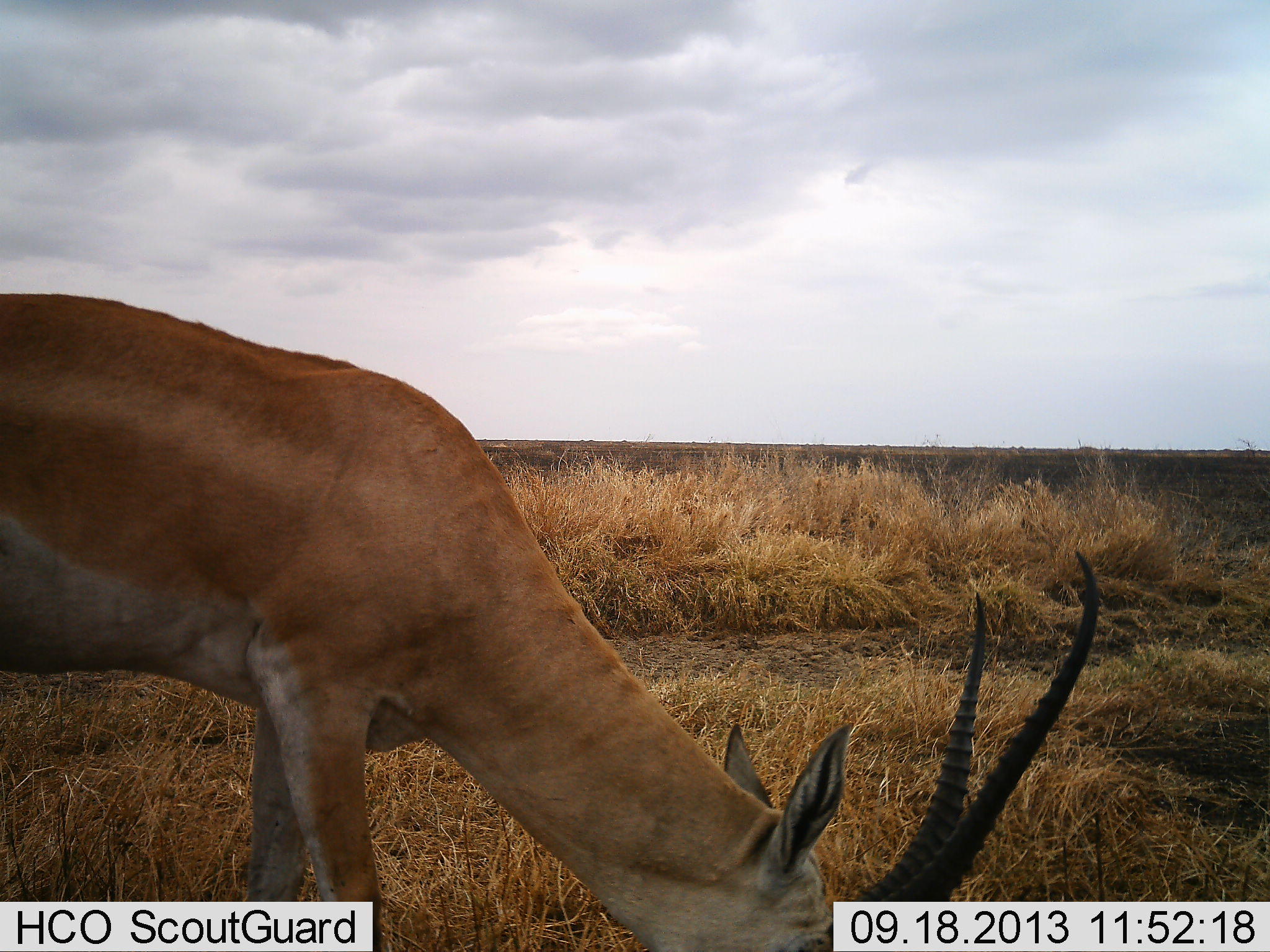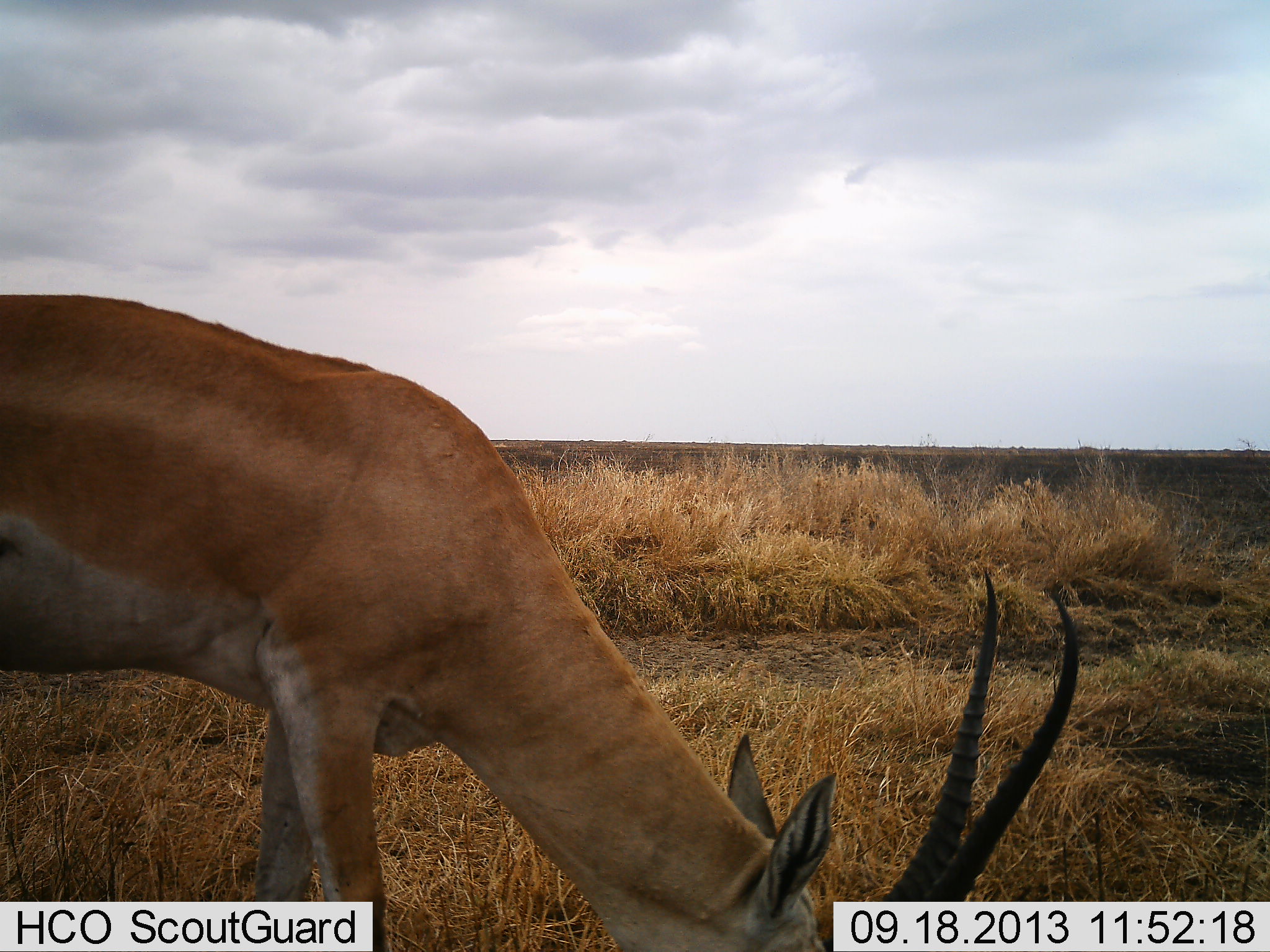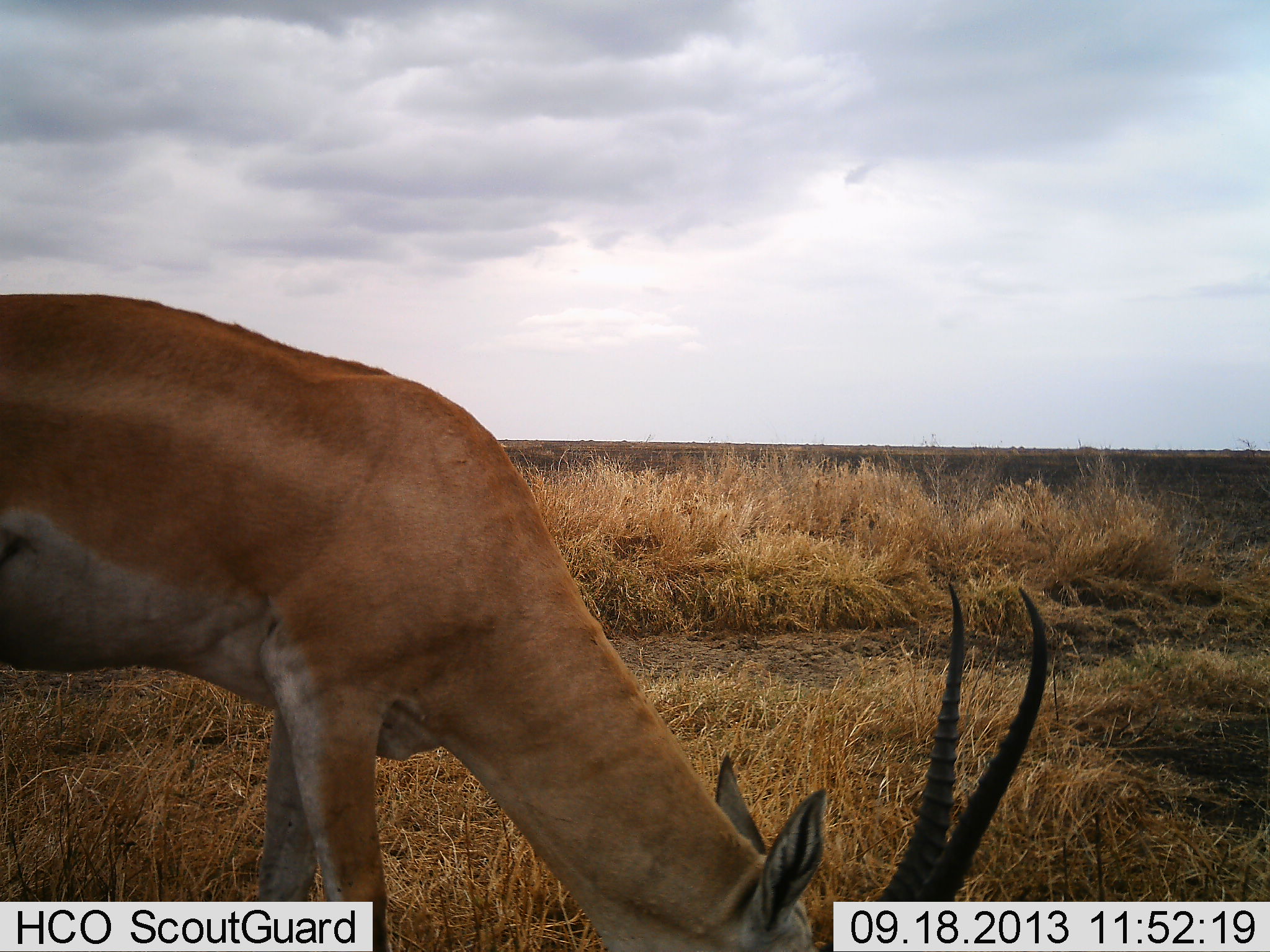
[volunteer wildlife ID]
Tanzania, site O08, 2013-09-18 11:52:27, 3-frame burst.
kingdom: Animalia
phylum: Chordata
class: Mammalia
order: Artiodactyla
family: Bovidae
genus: Nanger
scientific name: Nanger granti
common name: grant's gazelle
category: gazellegrants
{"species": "gazellegrants (grant's gazelle) (Nanger granti)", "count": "1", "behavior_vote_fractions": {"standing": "10%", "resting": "10%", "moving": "0%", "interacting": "0%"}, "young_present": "0%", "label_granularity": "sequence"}